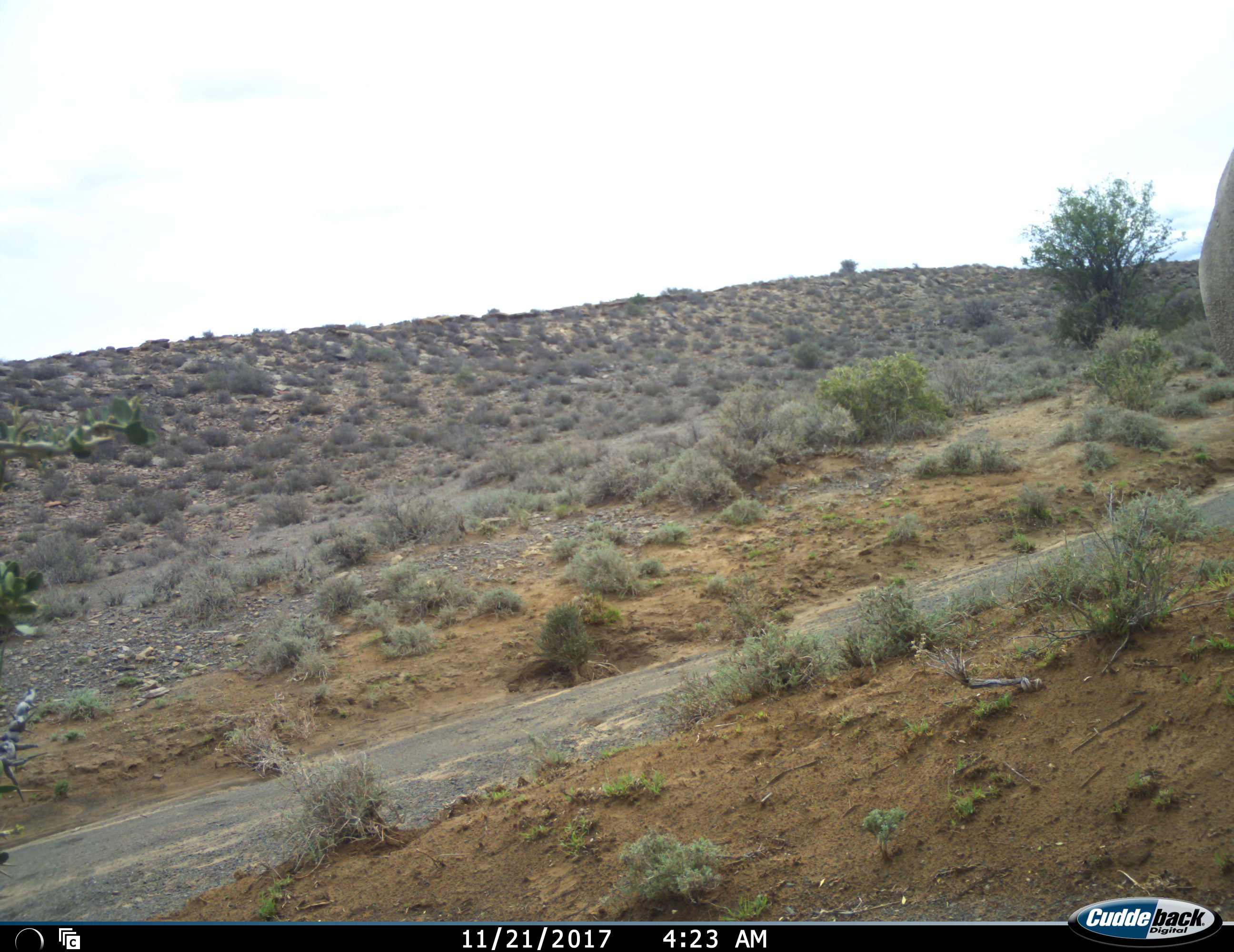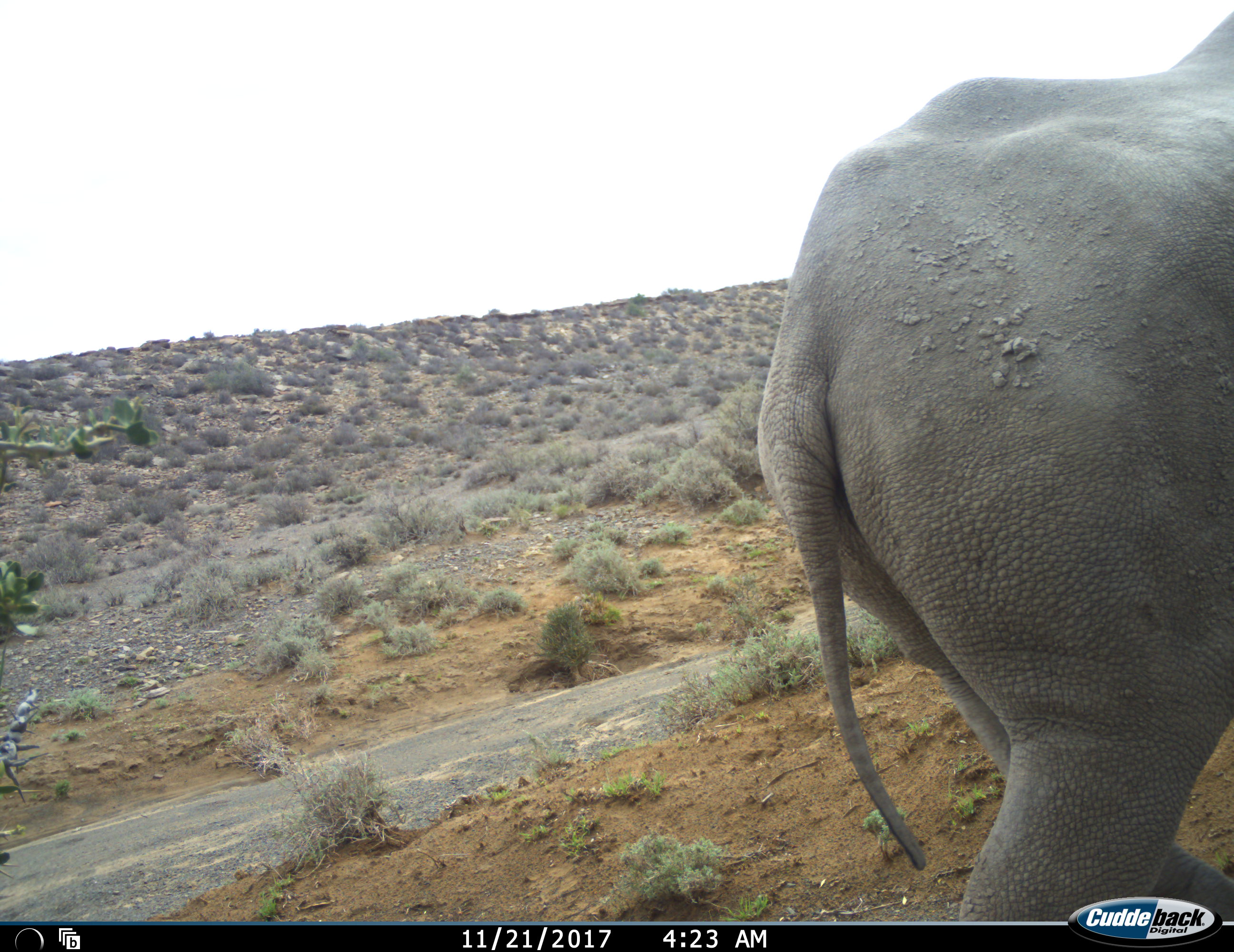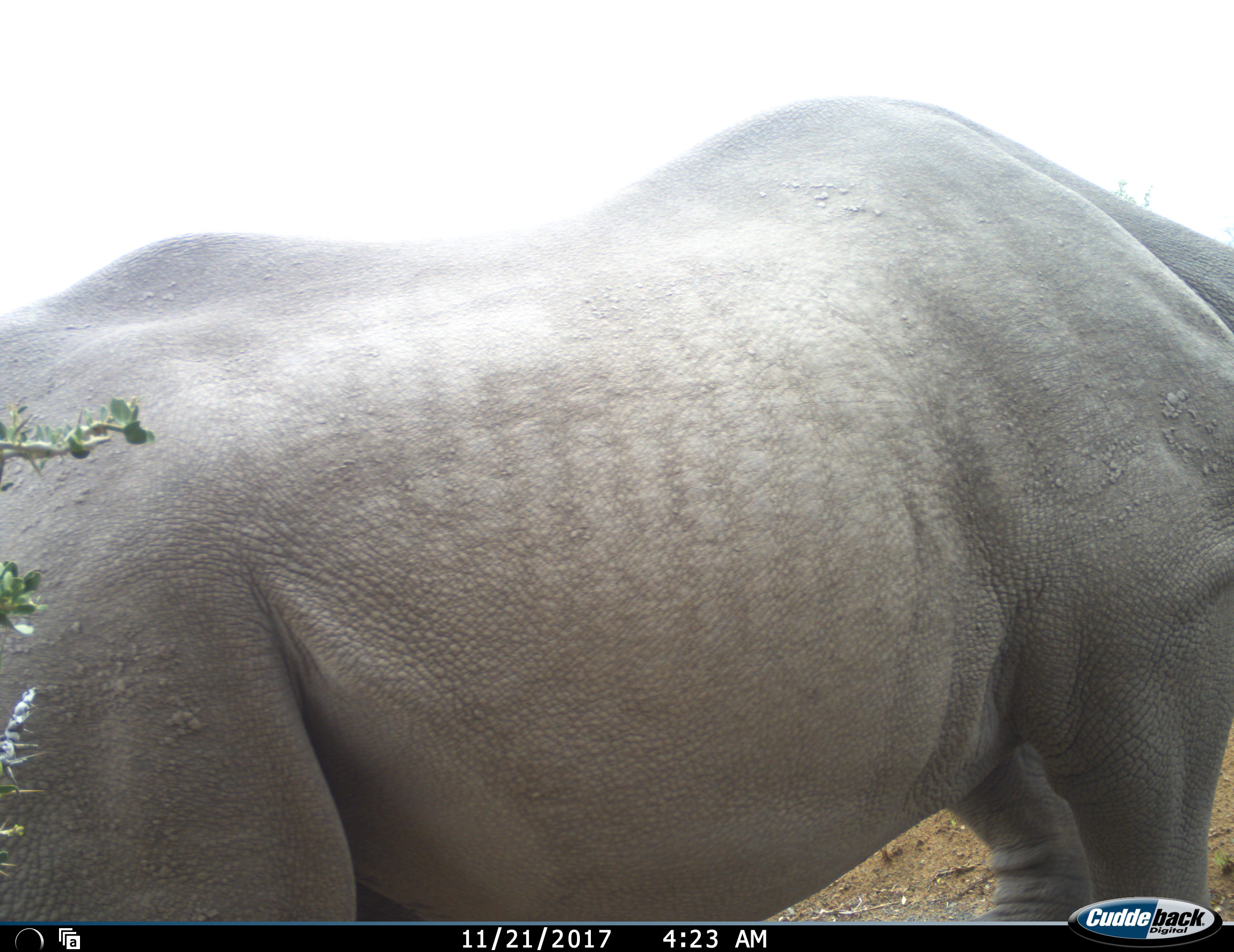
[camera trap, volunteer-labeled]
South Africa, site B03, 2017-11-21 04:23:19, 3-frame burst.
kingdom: Animalia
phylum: Chordata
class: Mammalia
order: Perissodactyla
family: Rhinocerotidae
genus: Diceros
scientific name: Diceros bicornis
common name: black rhinoceros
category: rhinocerosblack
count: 1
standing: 0%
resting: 0%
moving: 100%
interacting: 0%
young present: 0%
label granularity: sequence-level